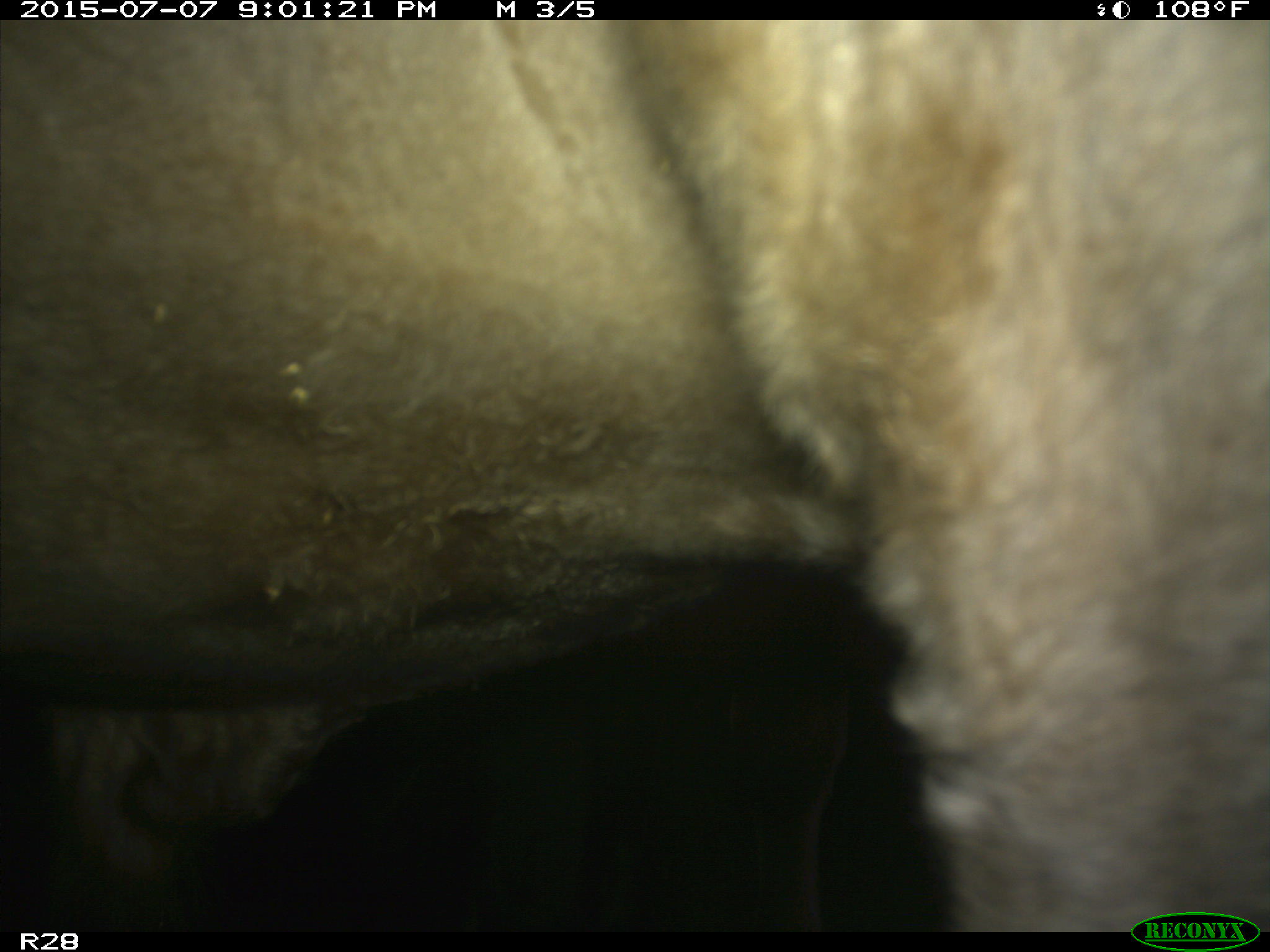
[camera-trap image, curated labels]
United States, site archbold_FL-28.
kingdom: Animalia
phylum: Chordata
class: Mammalia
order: Artiodactyla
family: Bovidae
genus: Bos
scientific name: Bos taurus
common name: domestic cow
Bos taurus (domestic cow).